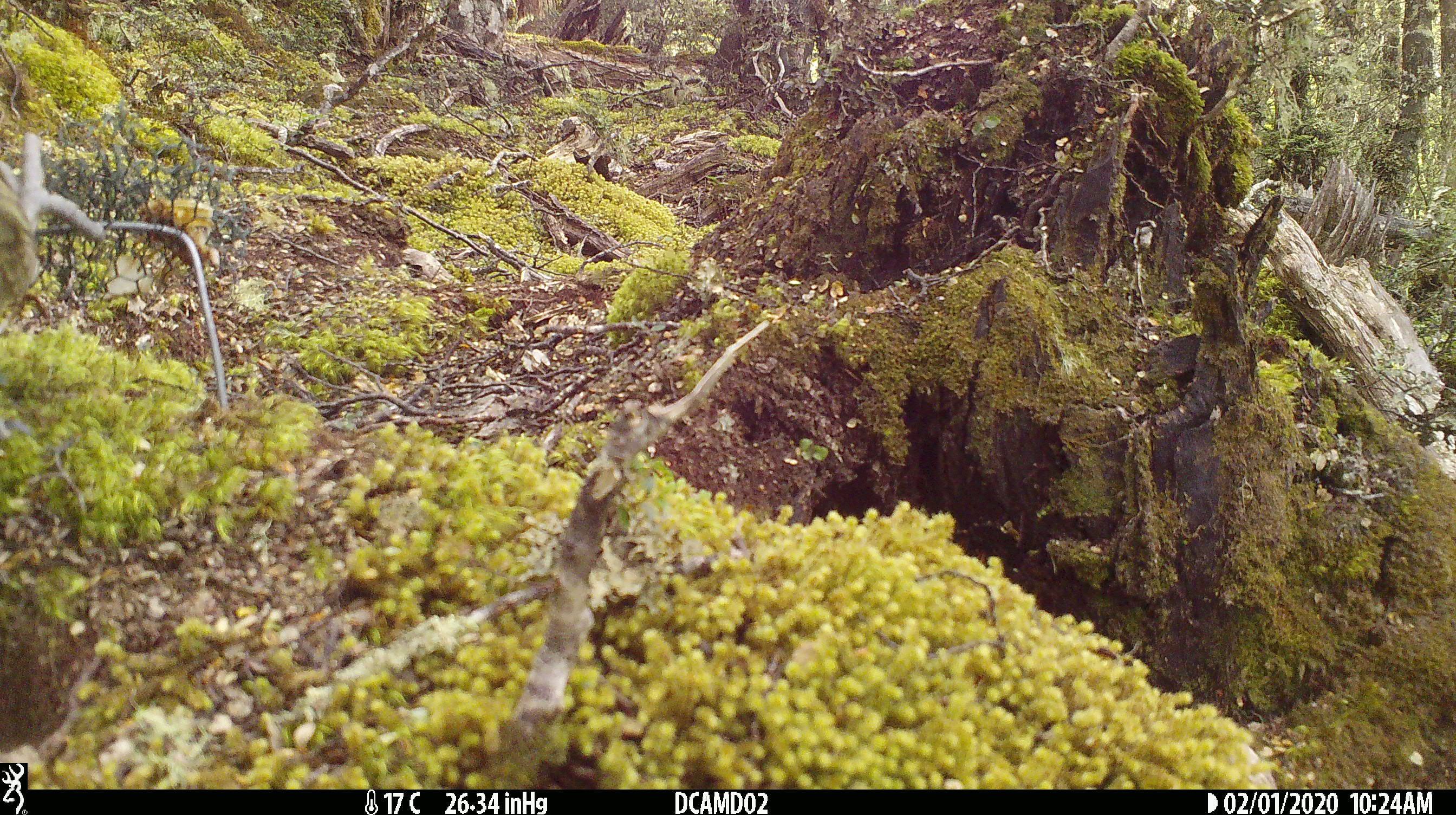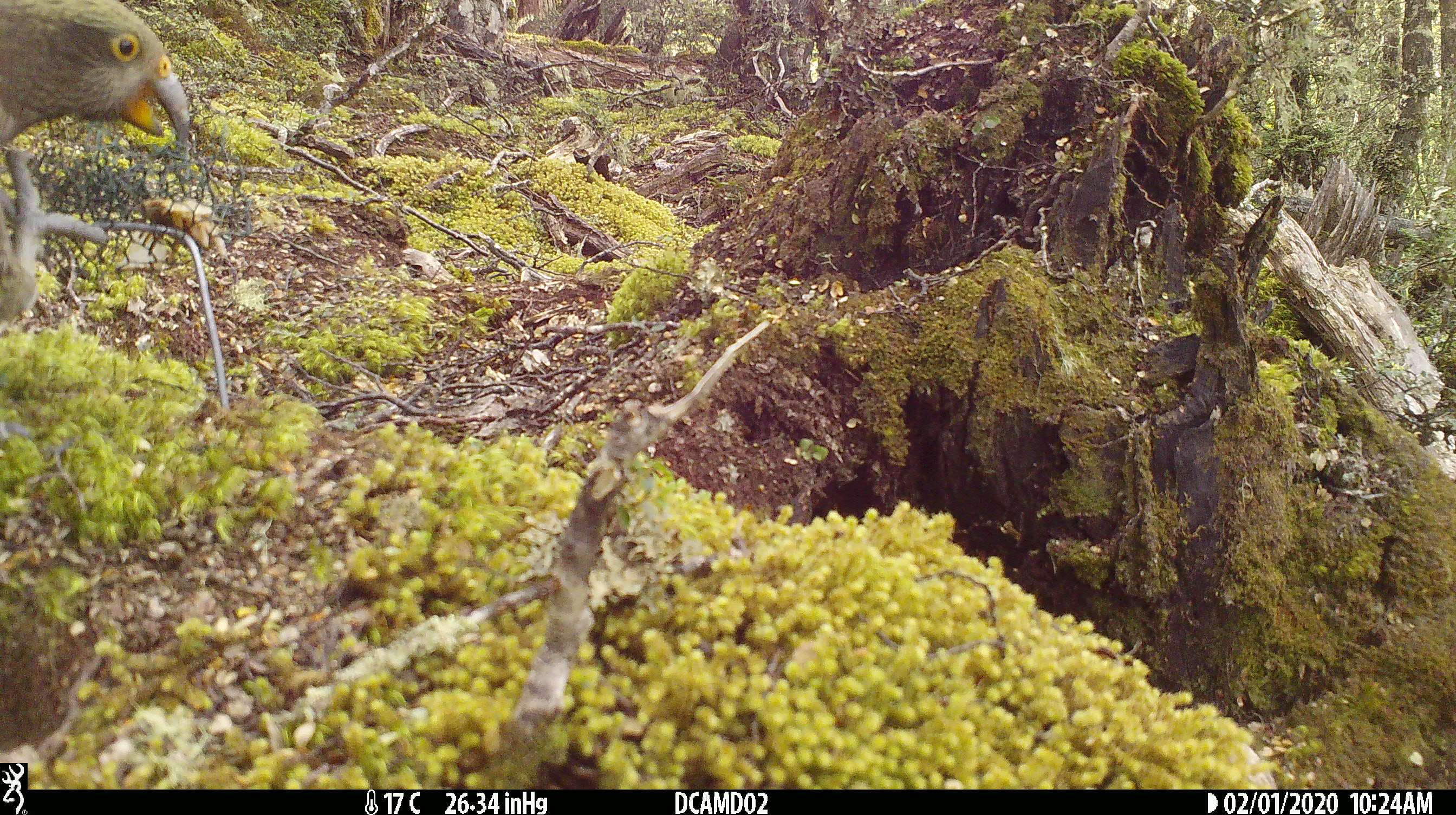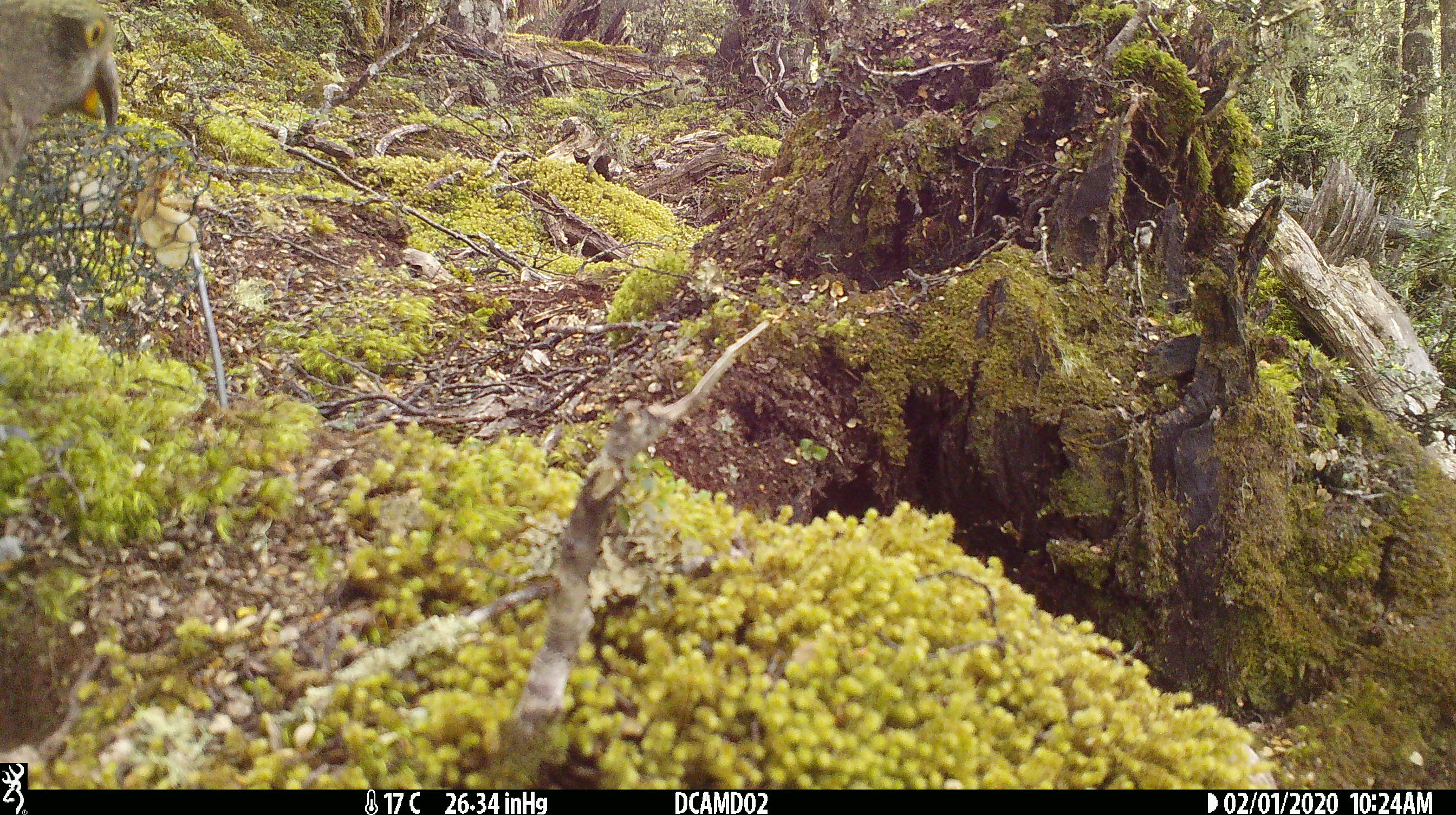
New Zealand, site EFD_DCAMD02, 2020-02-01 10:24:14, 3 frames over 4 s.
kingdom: Animalia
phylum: Chordata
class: Aves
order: Psittaciformes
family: Strigopidae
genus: Nestor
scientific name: Nestor notabilis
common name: kea